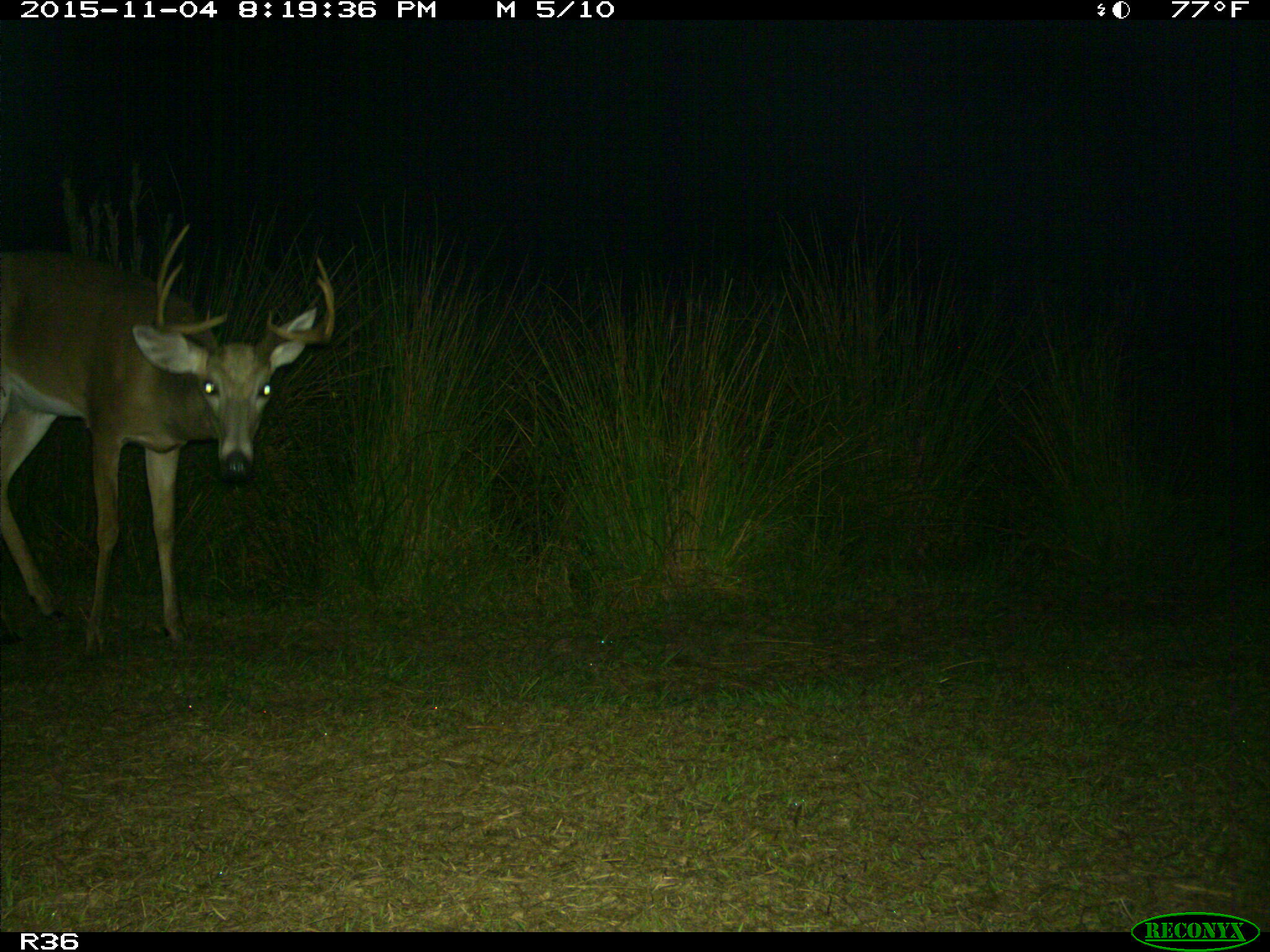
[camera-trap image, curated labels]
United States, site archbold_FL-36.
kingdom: Animalia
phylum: Chordata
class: Mammalia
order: Artiodactyla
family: Cervidae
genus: Odocoileus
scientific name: Odocoileus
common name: deer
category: unidentified deer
Unidentified deer (deer) (Odocoileus).